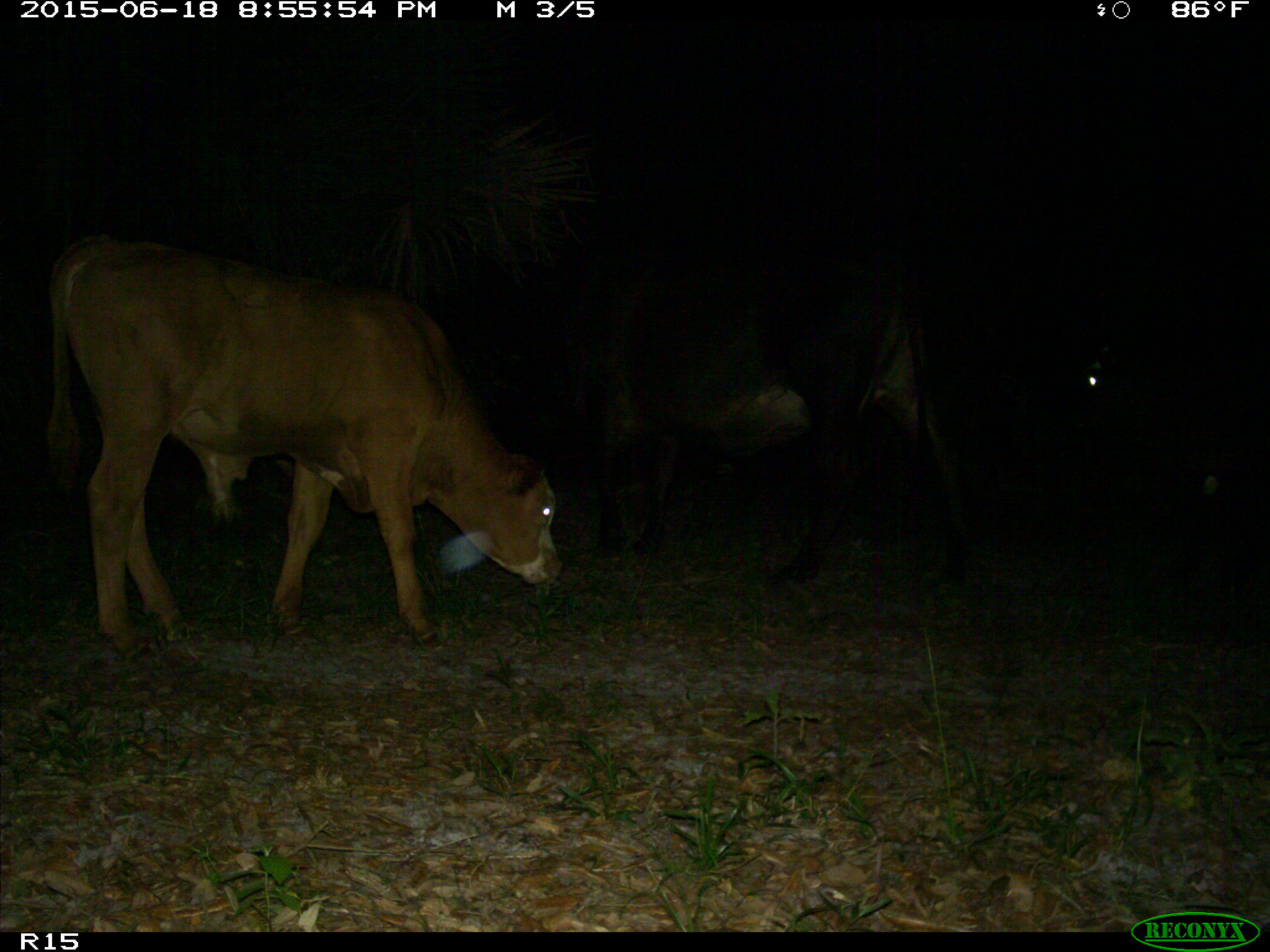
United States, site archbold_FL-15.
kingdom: Animalia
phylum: Chordata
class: Mammalia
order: Artiodactyla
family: Bovidae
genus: Bos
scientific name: Bos taurus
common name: domestic cow